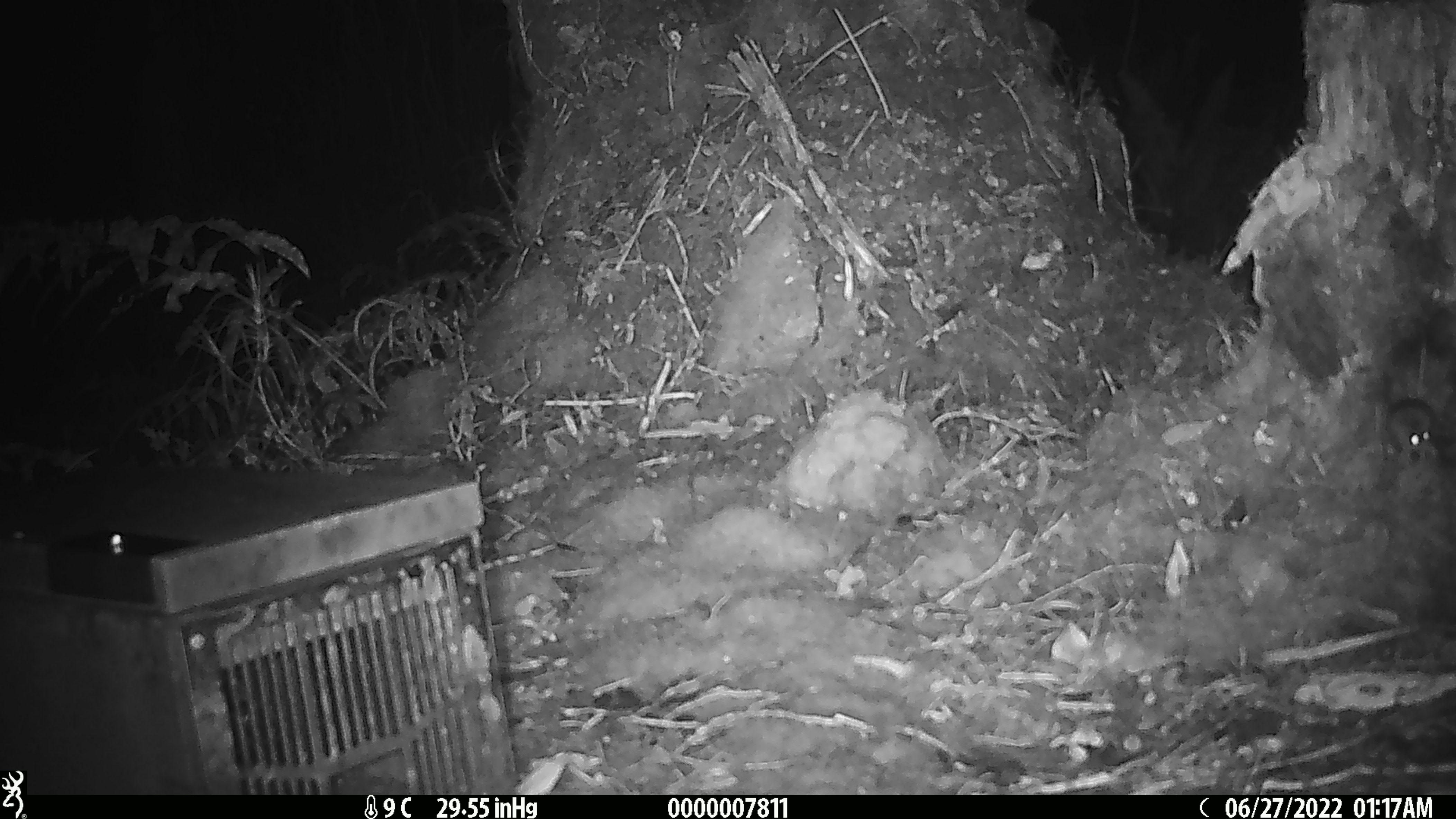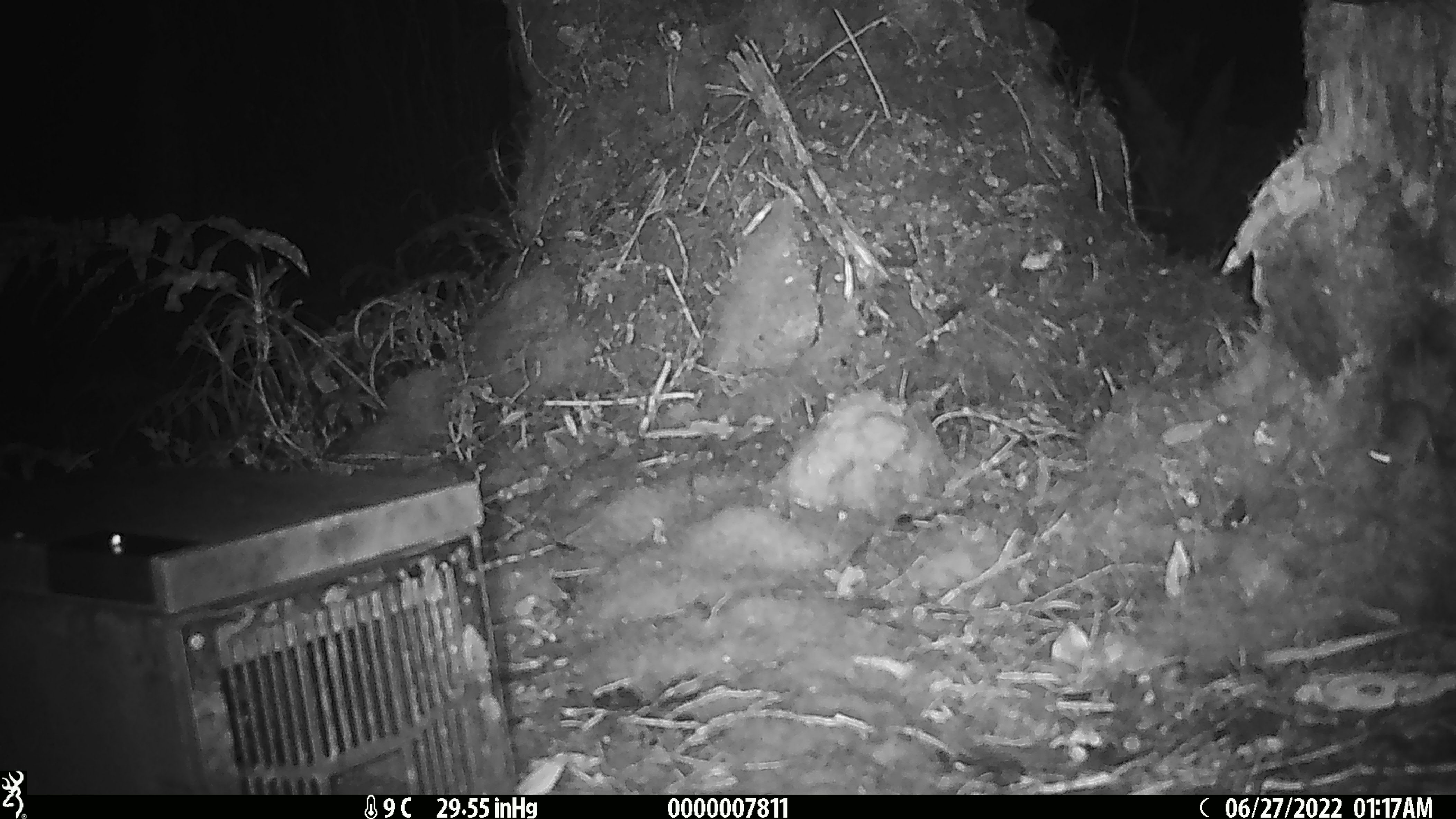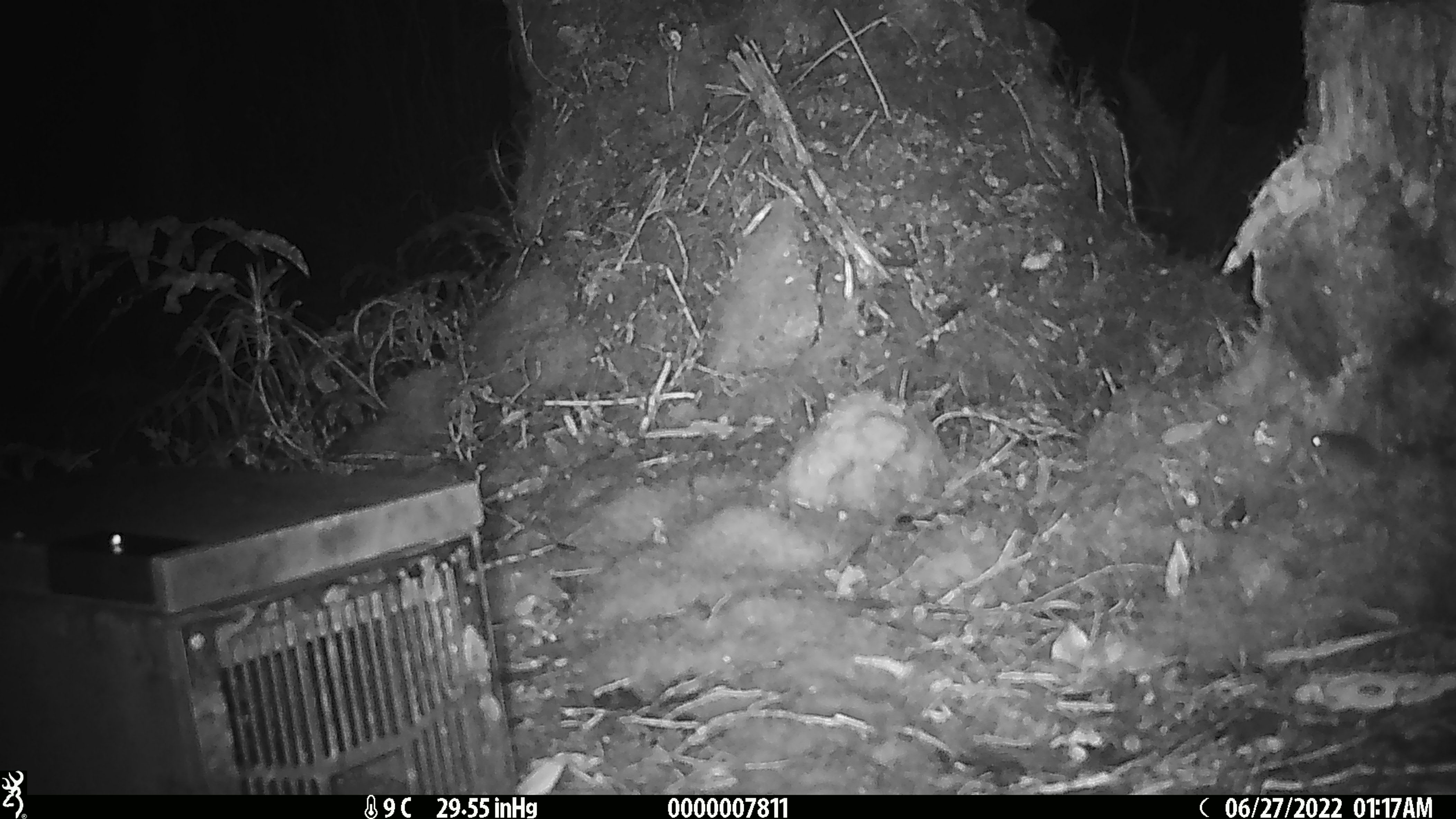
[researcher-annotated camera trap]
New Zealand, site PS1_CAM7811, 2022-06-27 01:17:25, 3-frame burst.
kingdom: Animalia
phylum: Chordata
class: Mammalia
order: Rodentia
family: Muridae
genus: Mus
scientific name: Mus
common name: mouse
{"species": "mouse (Mus)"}